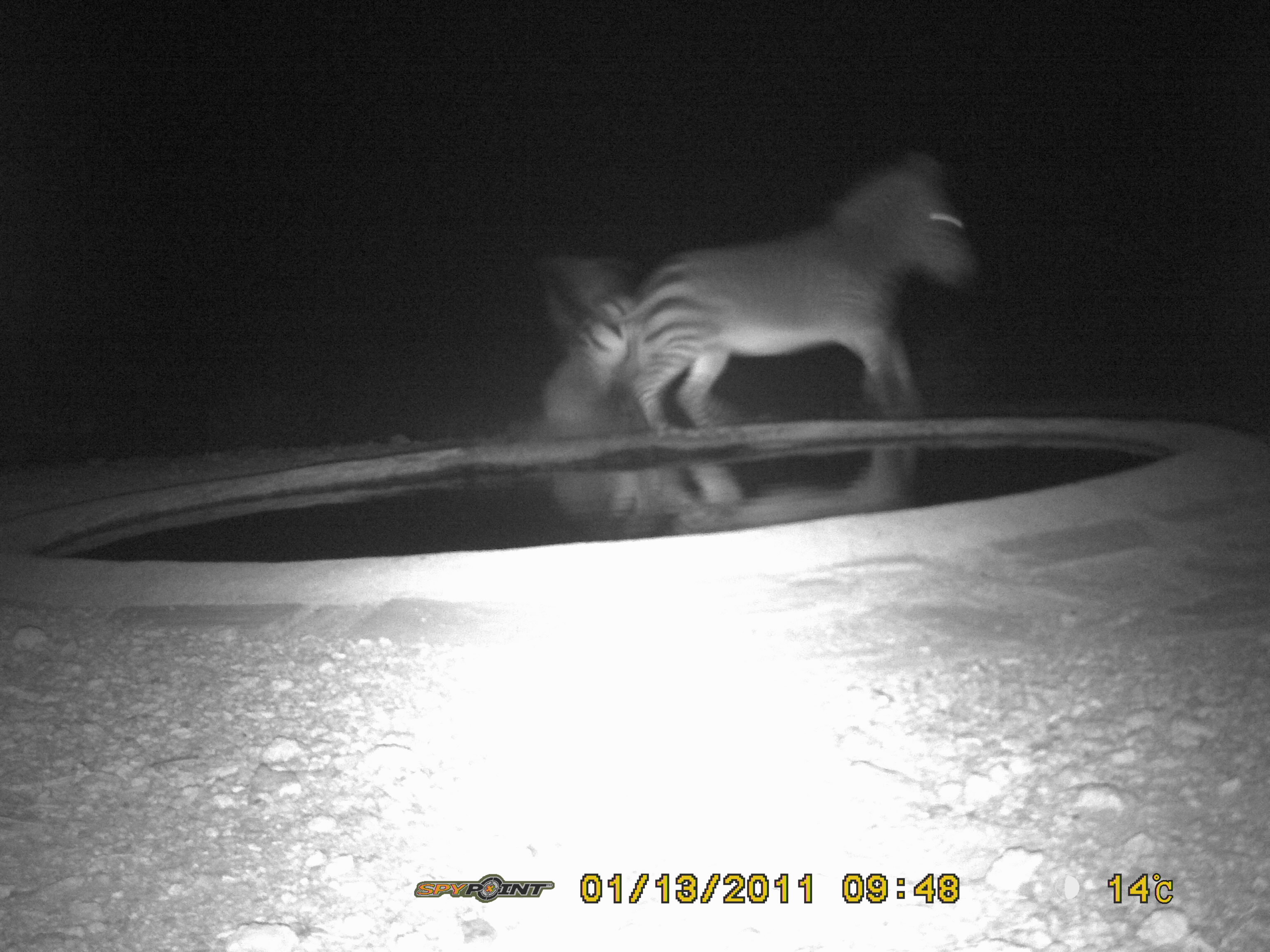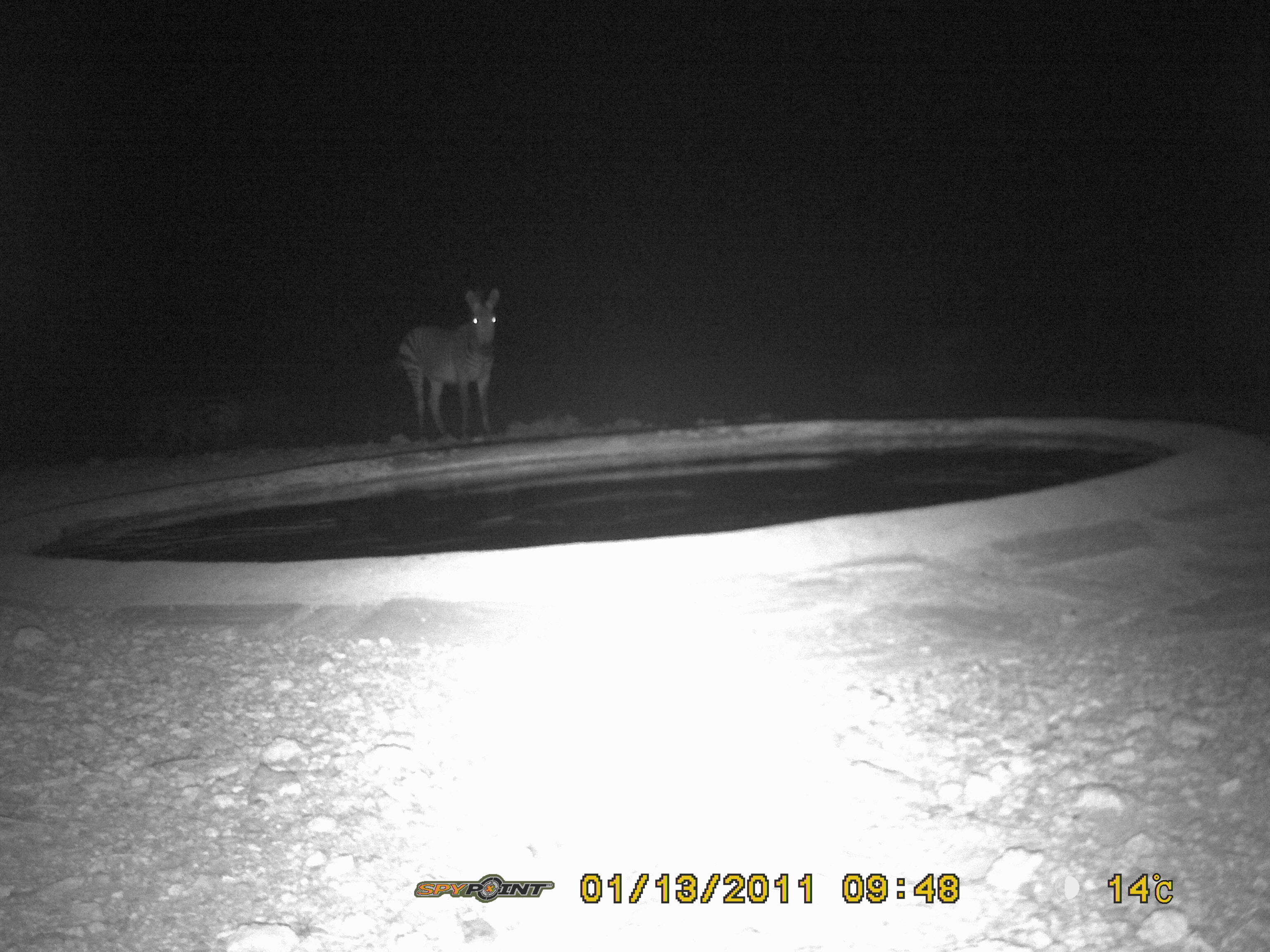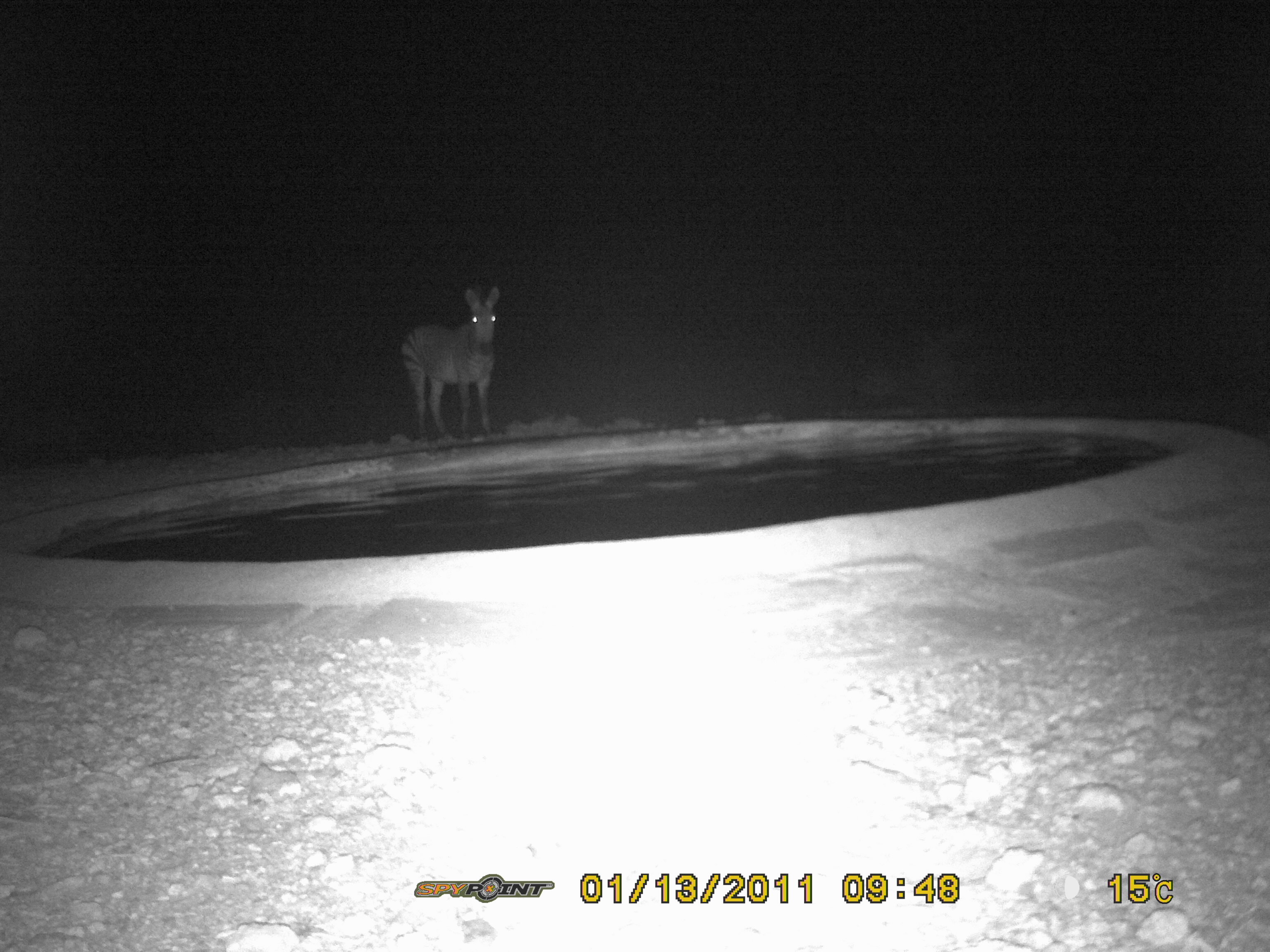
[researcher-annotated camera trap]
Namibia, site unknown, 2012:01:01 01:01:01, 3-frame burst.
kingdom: Animalia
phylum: Chordata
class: Mammalia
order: Perissodactyla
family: Equidae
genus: Equus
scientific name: Equus zebra hartmannae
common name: hartmann's mountain zebra